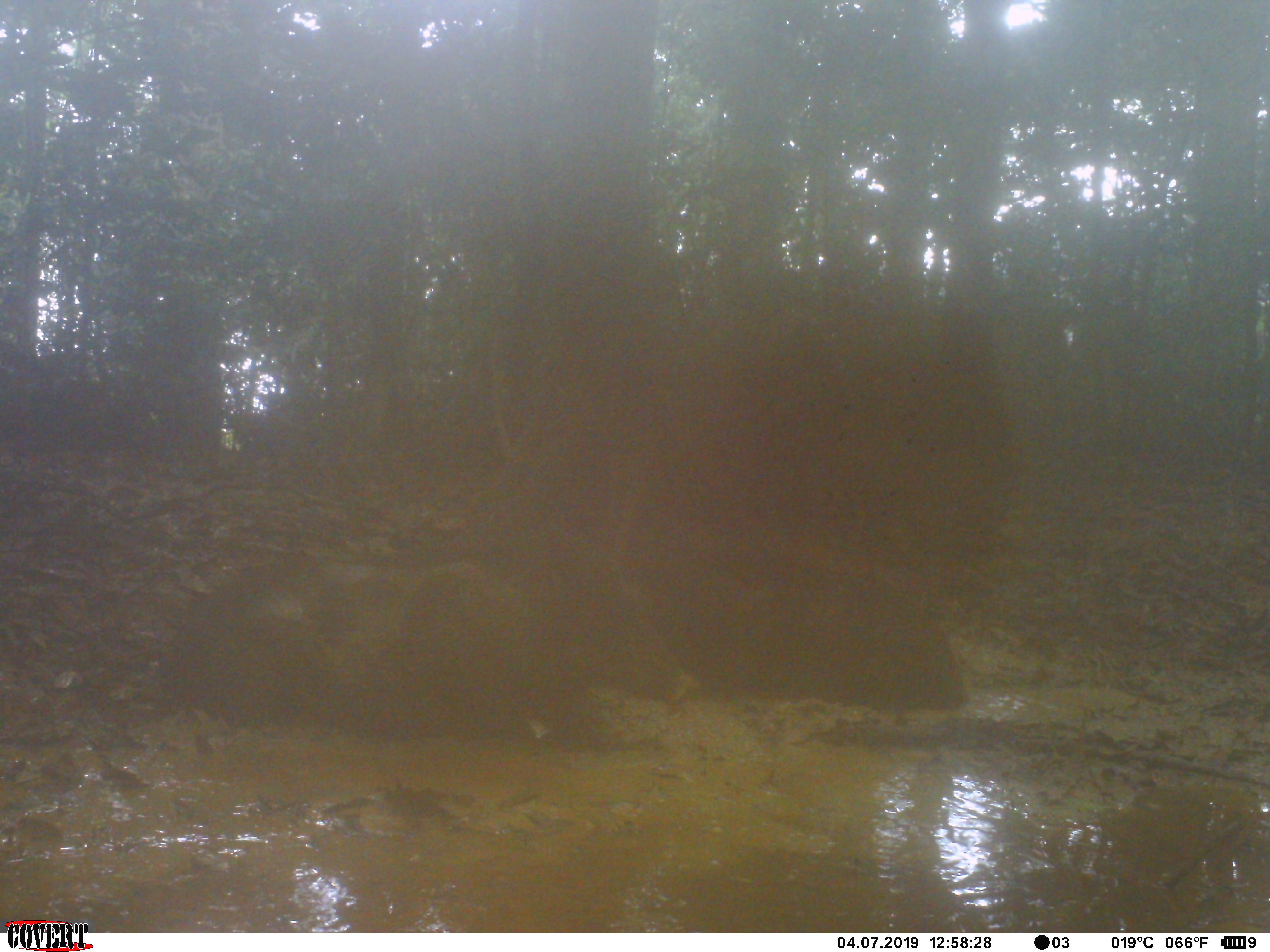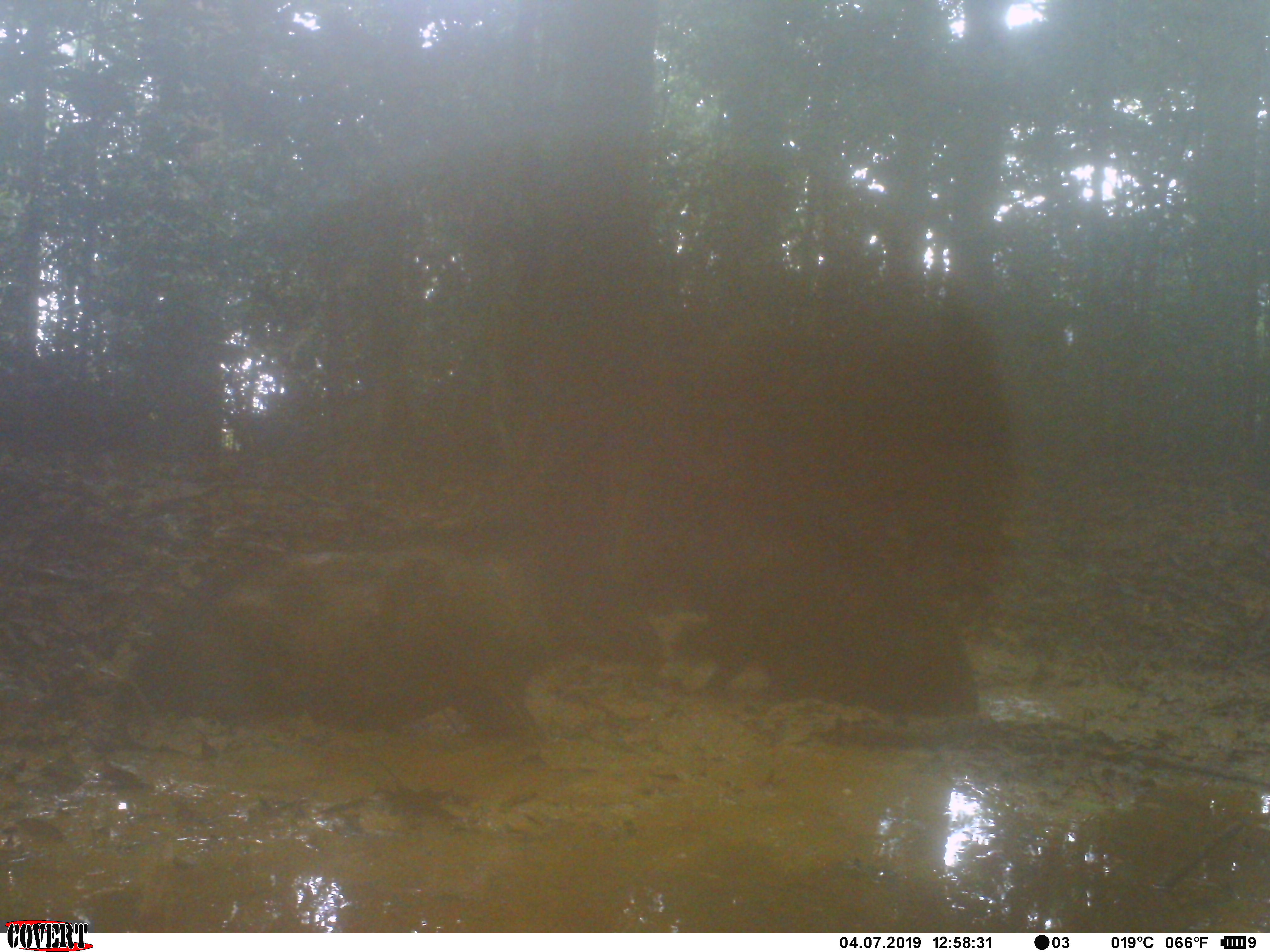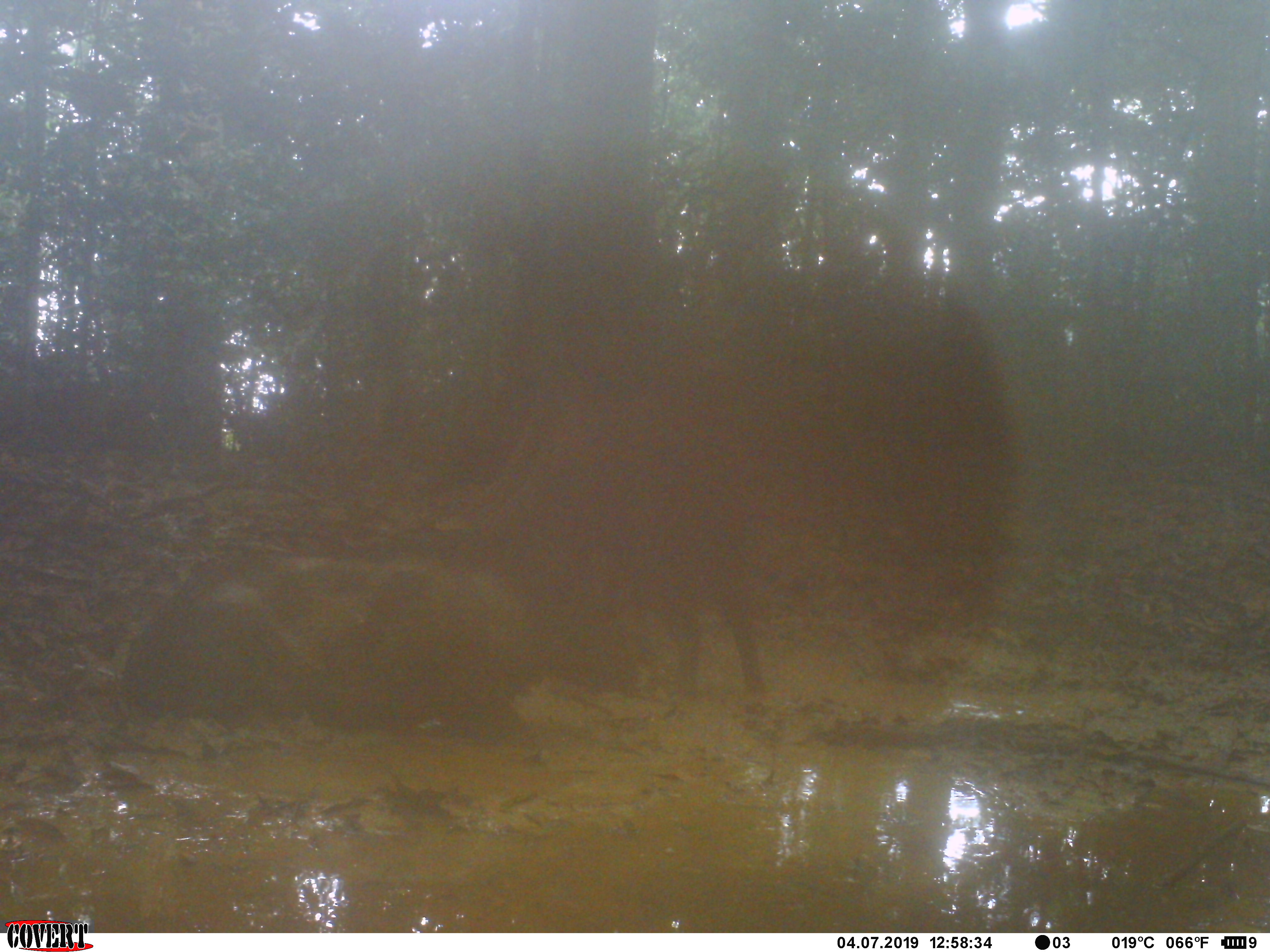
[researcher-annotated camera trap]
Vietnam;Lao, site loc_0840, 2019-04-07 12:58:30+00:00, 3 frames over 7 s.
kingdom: Animalia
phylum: Chordata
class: Mammalia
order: Artiodactyla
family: Suidae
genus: Sus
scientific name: Sus scrofa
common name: eurasian wild pig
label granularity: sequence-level